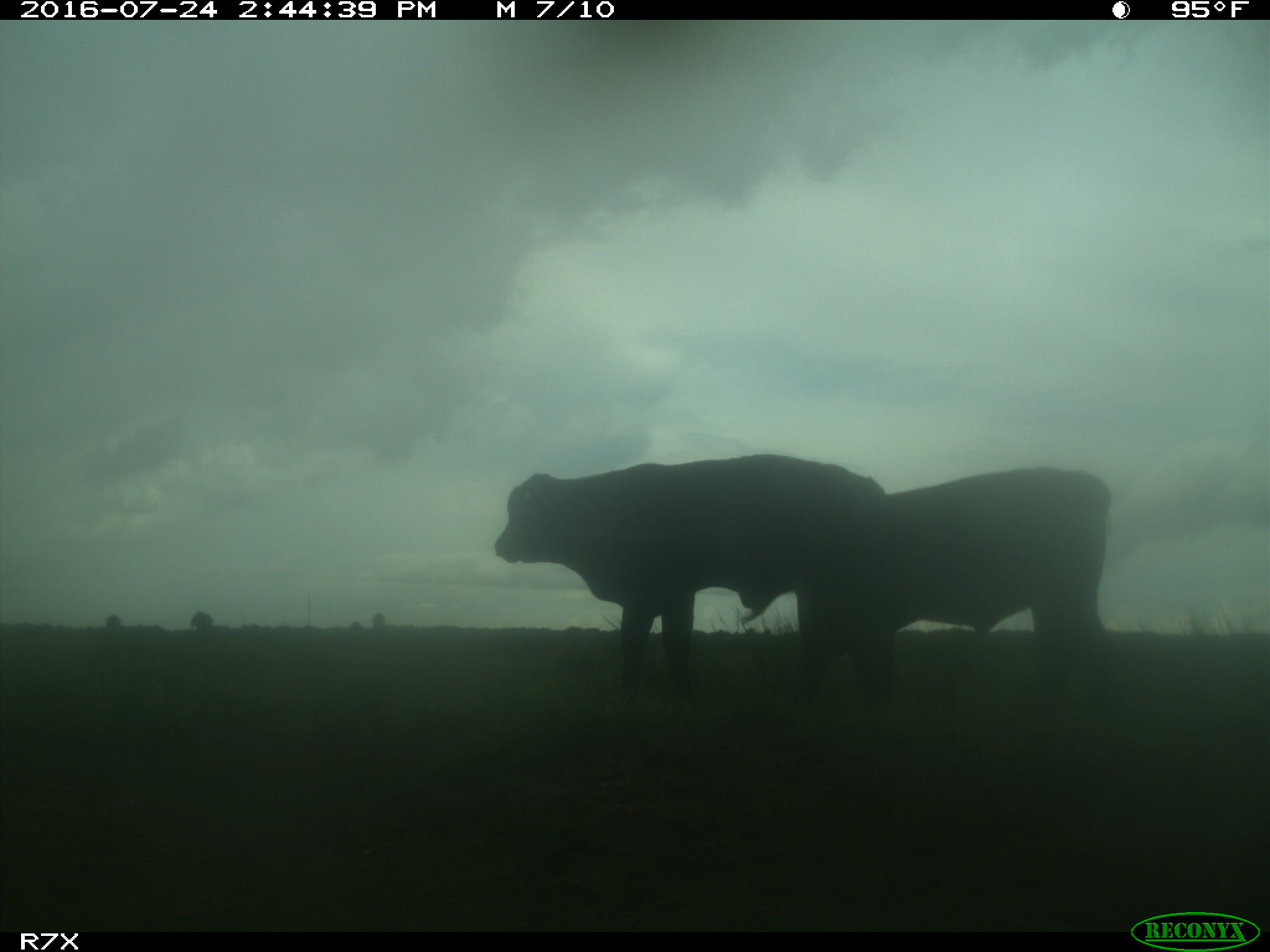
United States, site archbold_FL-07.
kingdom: Animalia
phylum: Chordata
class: Mammalia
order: Artiodactyla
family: Bovidae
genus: Bos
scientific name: Bos taurus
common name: domestic cow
Bos taurus (domestic cow).